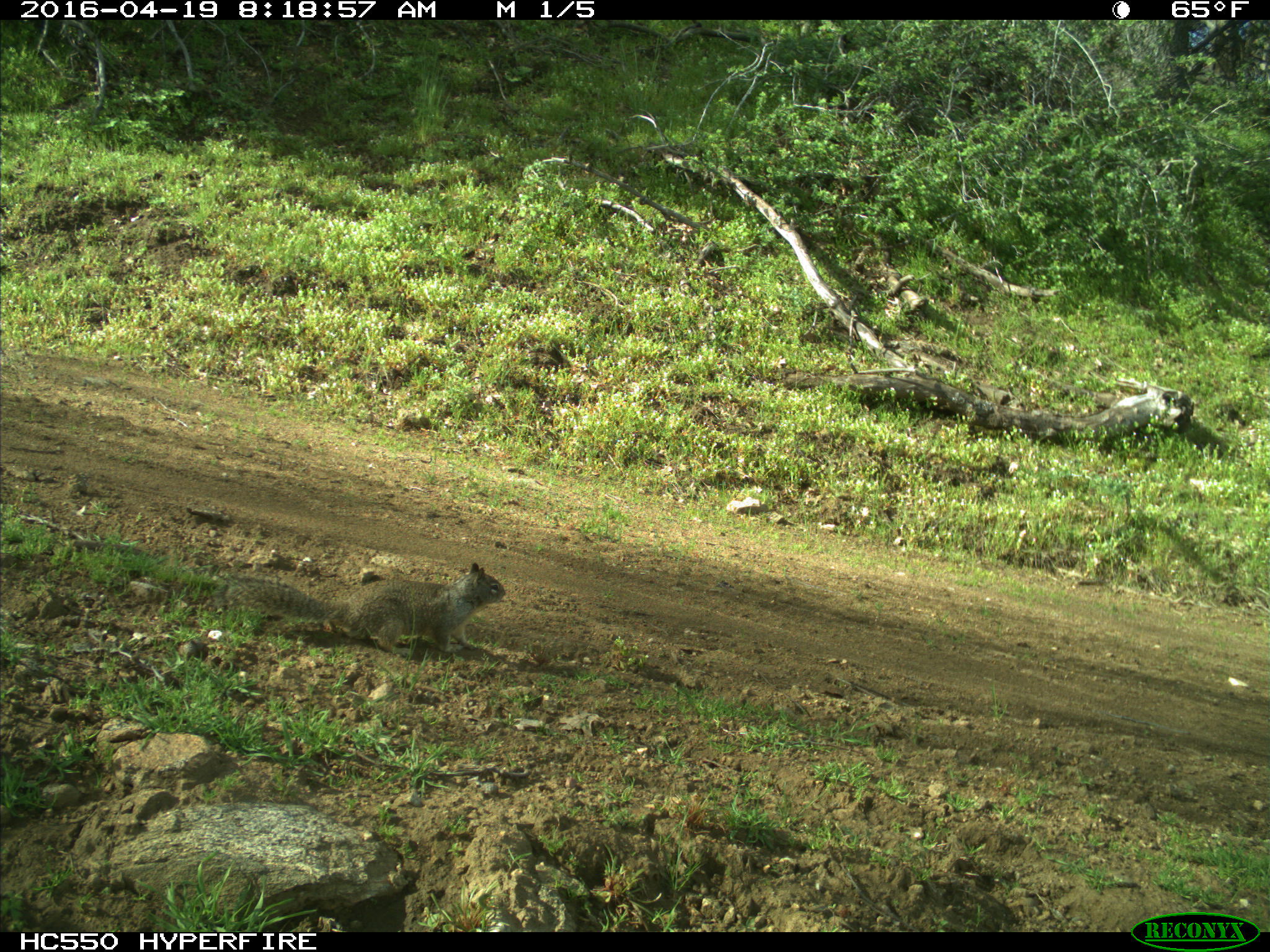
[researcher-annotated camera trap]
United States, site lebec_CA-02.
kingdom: Animalia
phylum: Chordata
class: Mammalia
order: Rodentia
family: Sciuridae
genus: Otospermophilus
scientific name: Otospermophilus beecheyi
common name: california ground squirrel